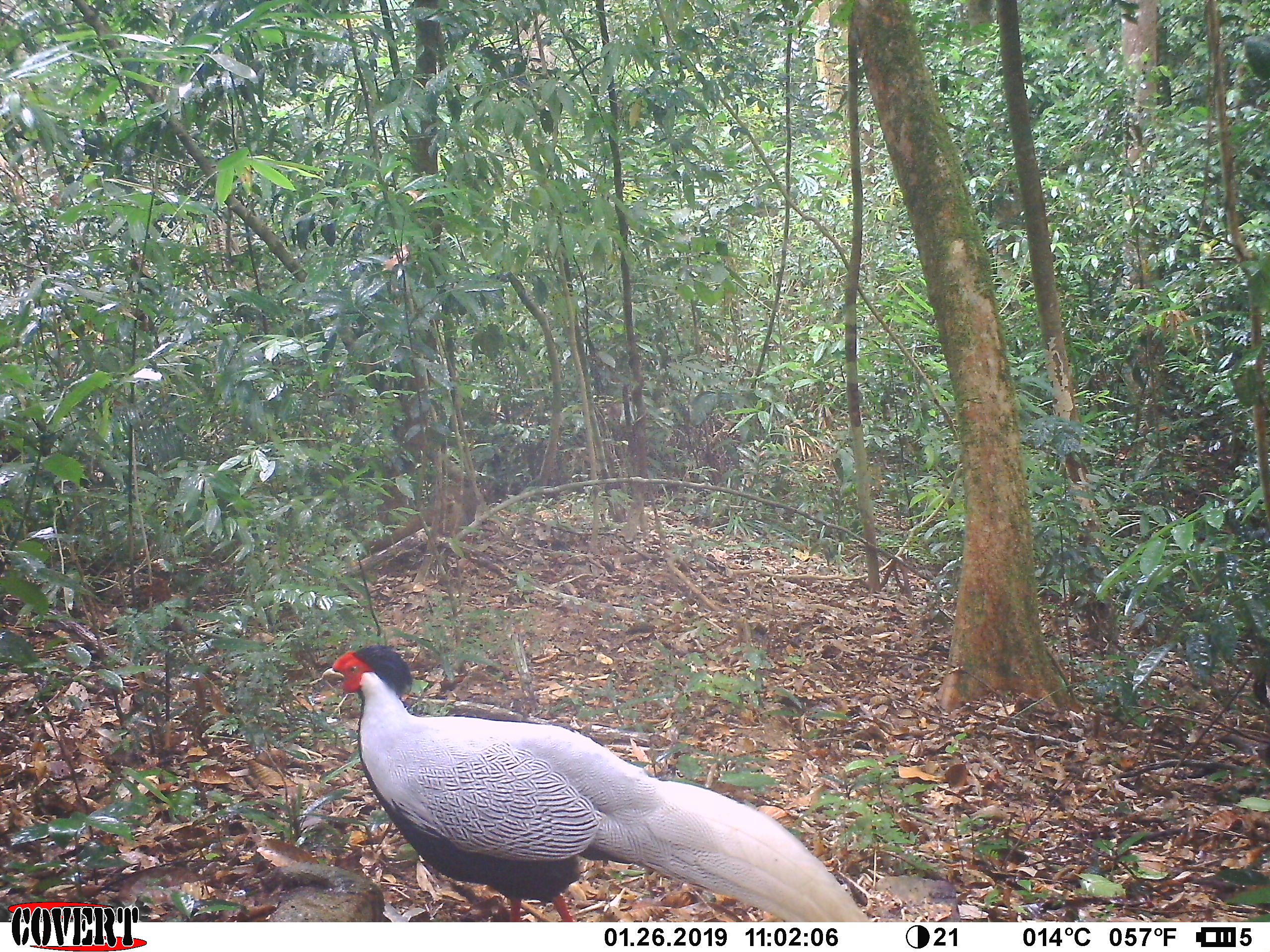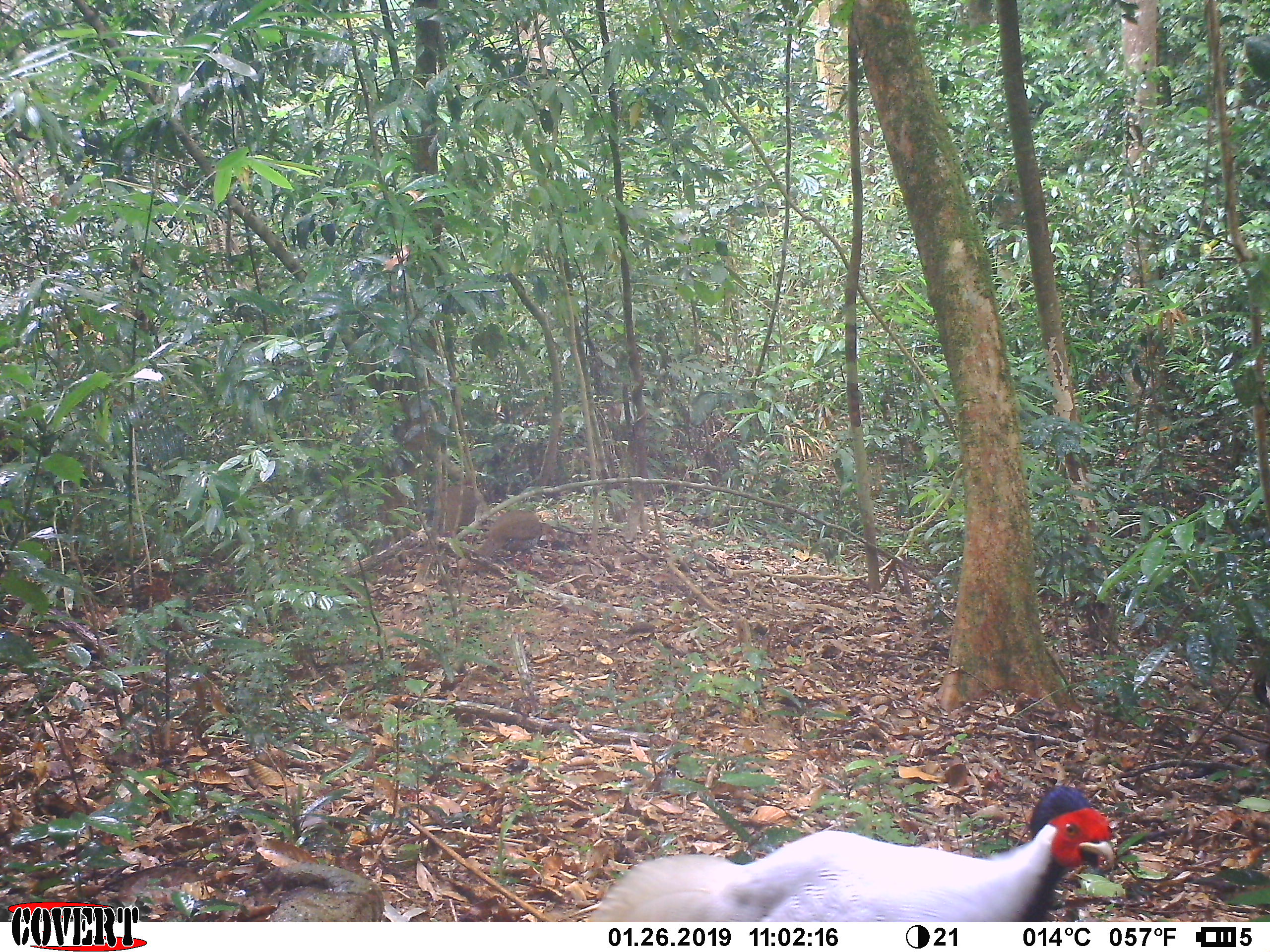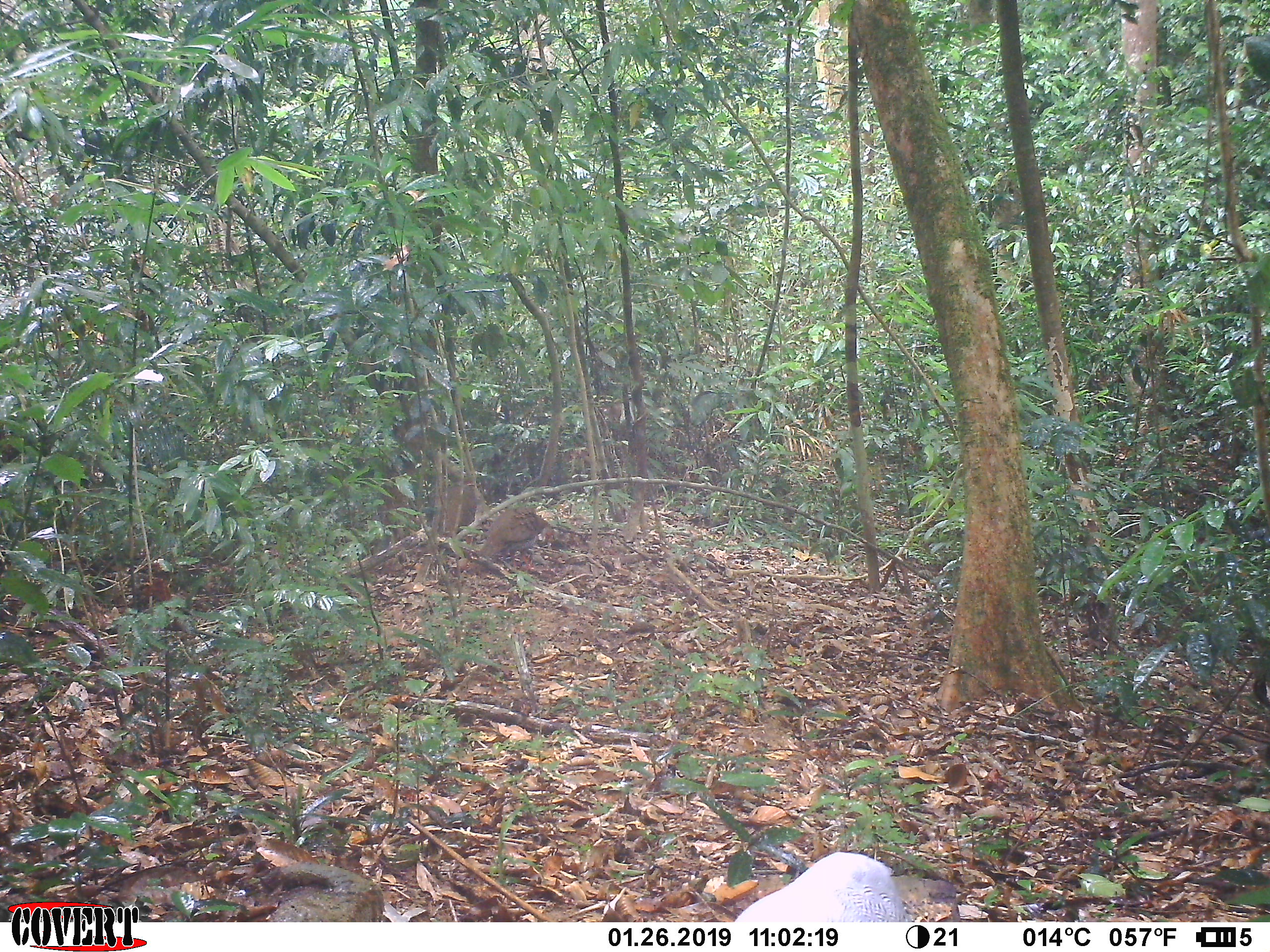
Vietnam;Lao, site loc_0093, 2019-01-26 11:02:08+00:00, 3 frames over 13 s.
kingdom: Animalia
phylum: Chordata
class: Aves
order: Galliformes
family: Phasianidae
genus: Lophura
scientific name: Lophura nycthemera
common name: silver pheasant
Silver pheasant (Lophura nycthemera). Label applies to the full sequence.